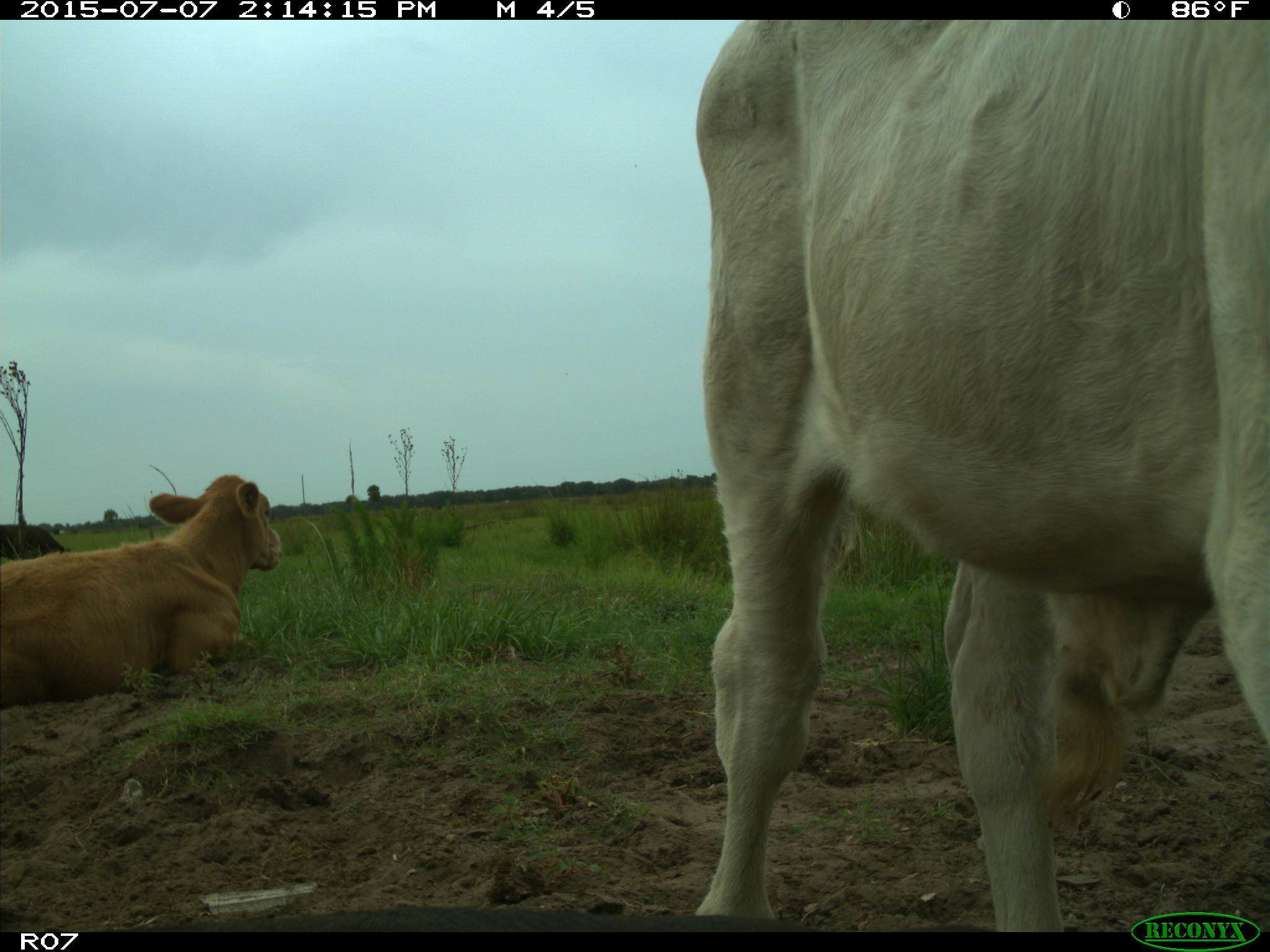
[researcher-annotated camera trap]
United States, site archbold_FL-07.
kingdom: Animalia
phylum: Chordata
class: Mammalia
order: Artiodactyla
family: Bovidae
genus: Bos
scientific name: Bos taurus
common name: domestic cow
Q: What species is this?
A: Bos taurus (domestic cow).